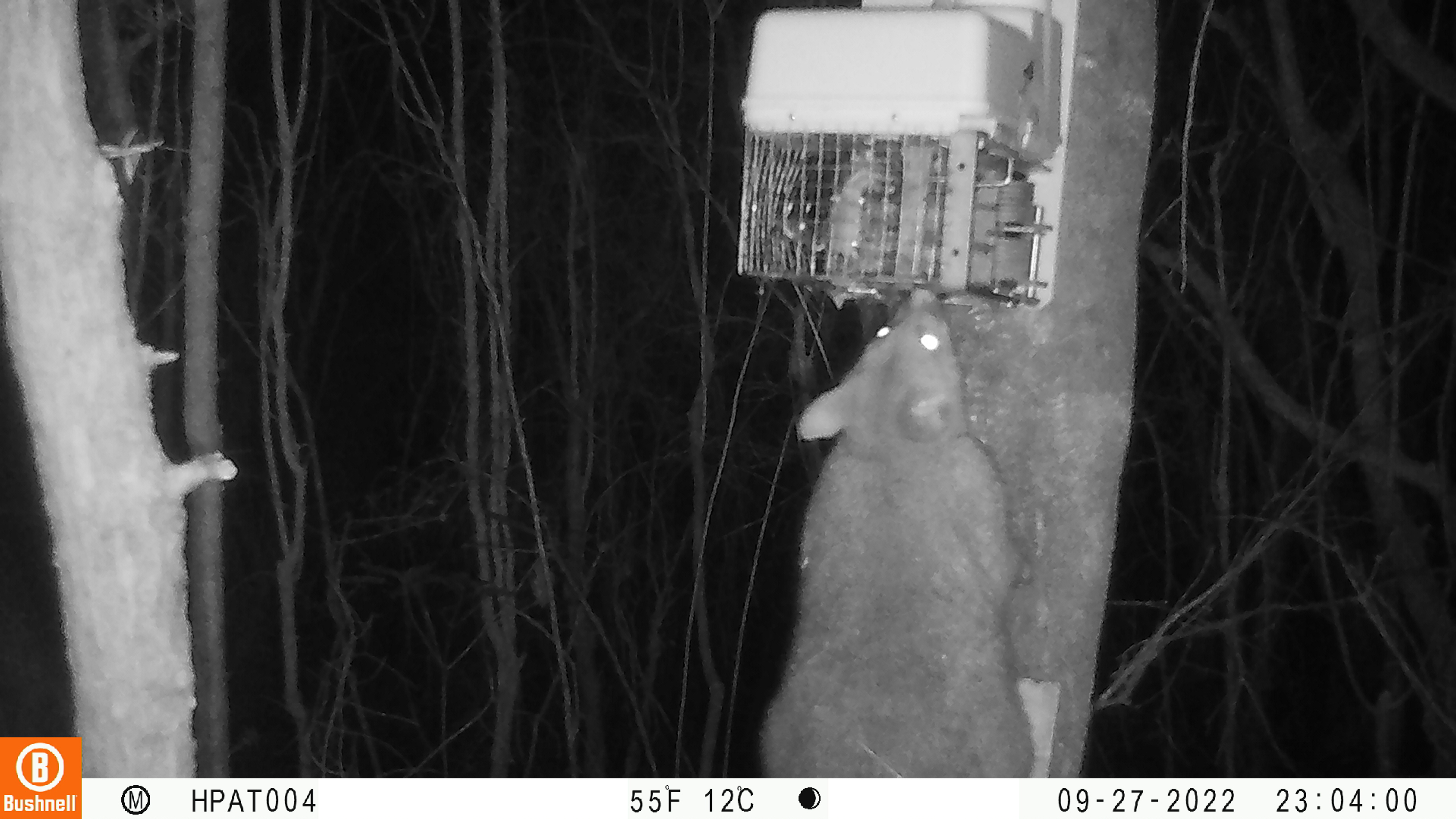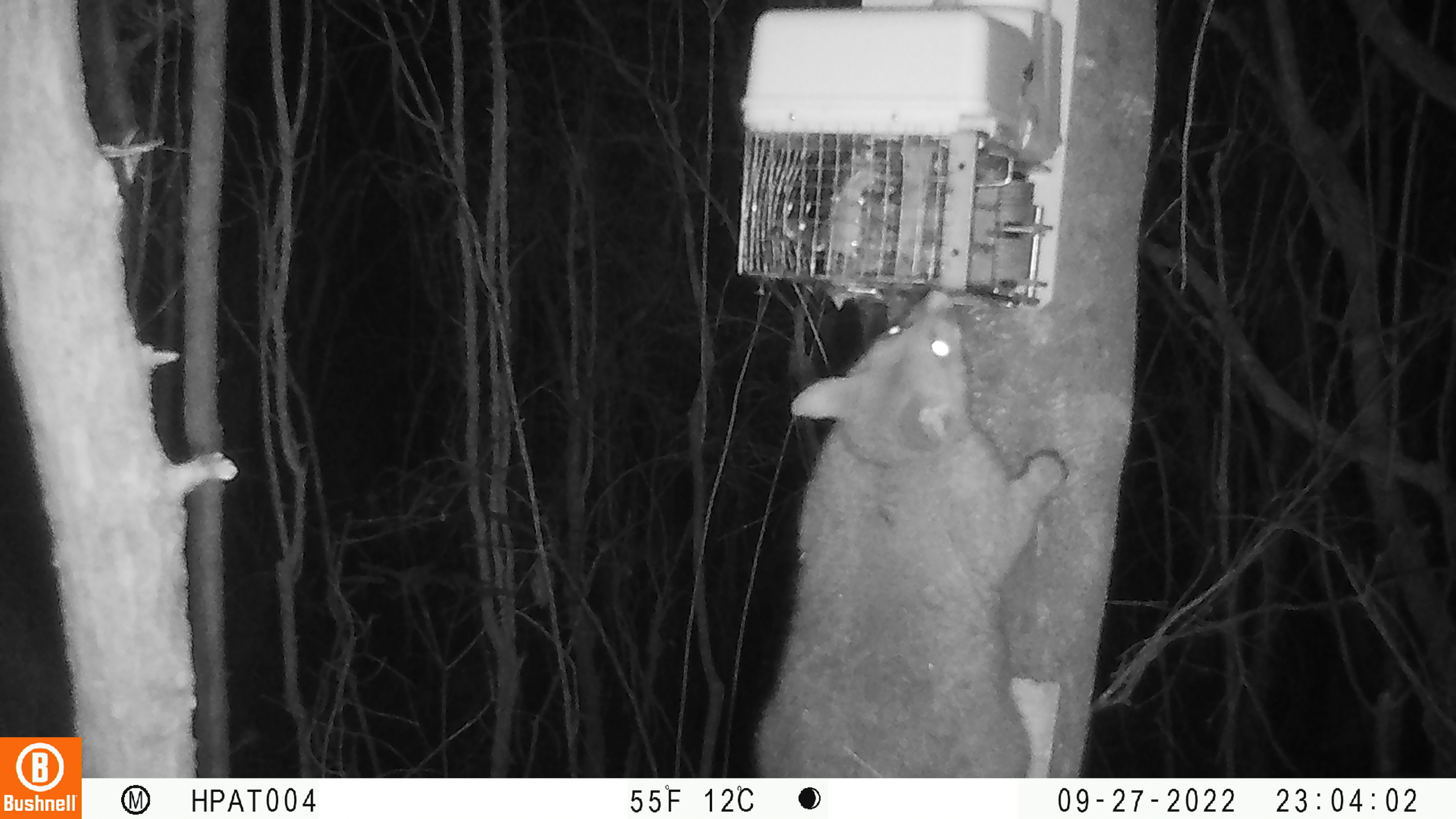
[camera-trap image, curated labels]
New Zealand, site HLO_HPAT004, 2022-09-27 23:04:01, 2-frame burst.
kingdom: Animalia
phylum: Chordata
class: Mammalia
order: Diprotodontia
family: Phalangeridae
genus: Trichosurus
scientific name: Trichosurus vulpecula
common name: common brushtail possum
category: possum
Possum (common brushtail possum) (Trichosurus vulpecula).